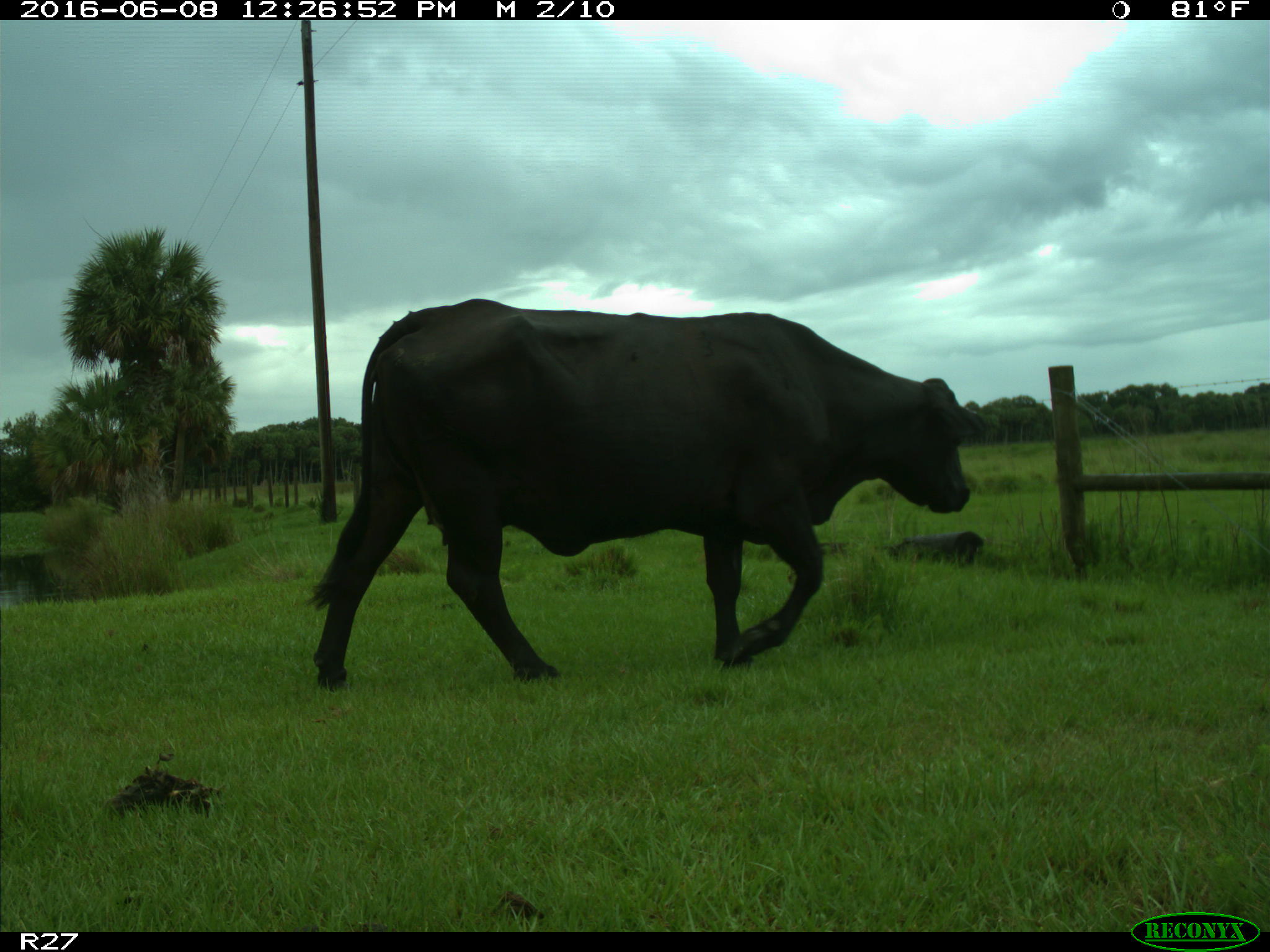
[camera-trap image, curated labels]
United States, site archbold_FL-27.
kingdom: Animalia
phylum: Chordata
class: Mammalia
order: Artiodactyla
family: Bovidae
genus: Bos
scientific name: Bos taurus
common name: domestic cow